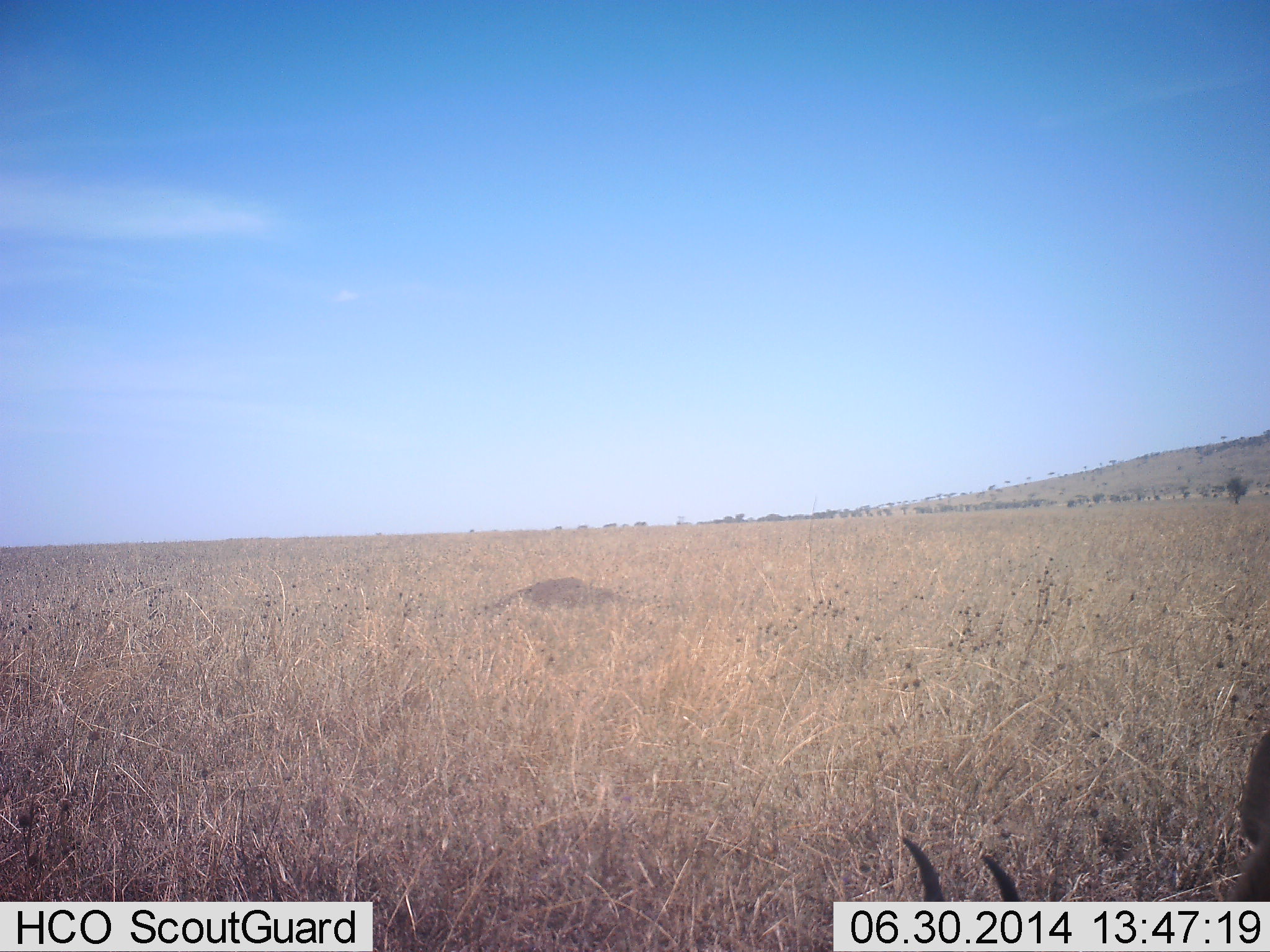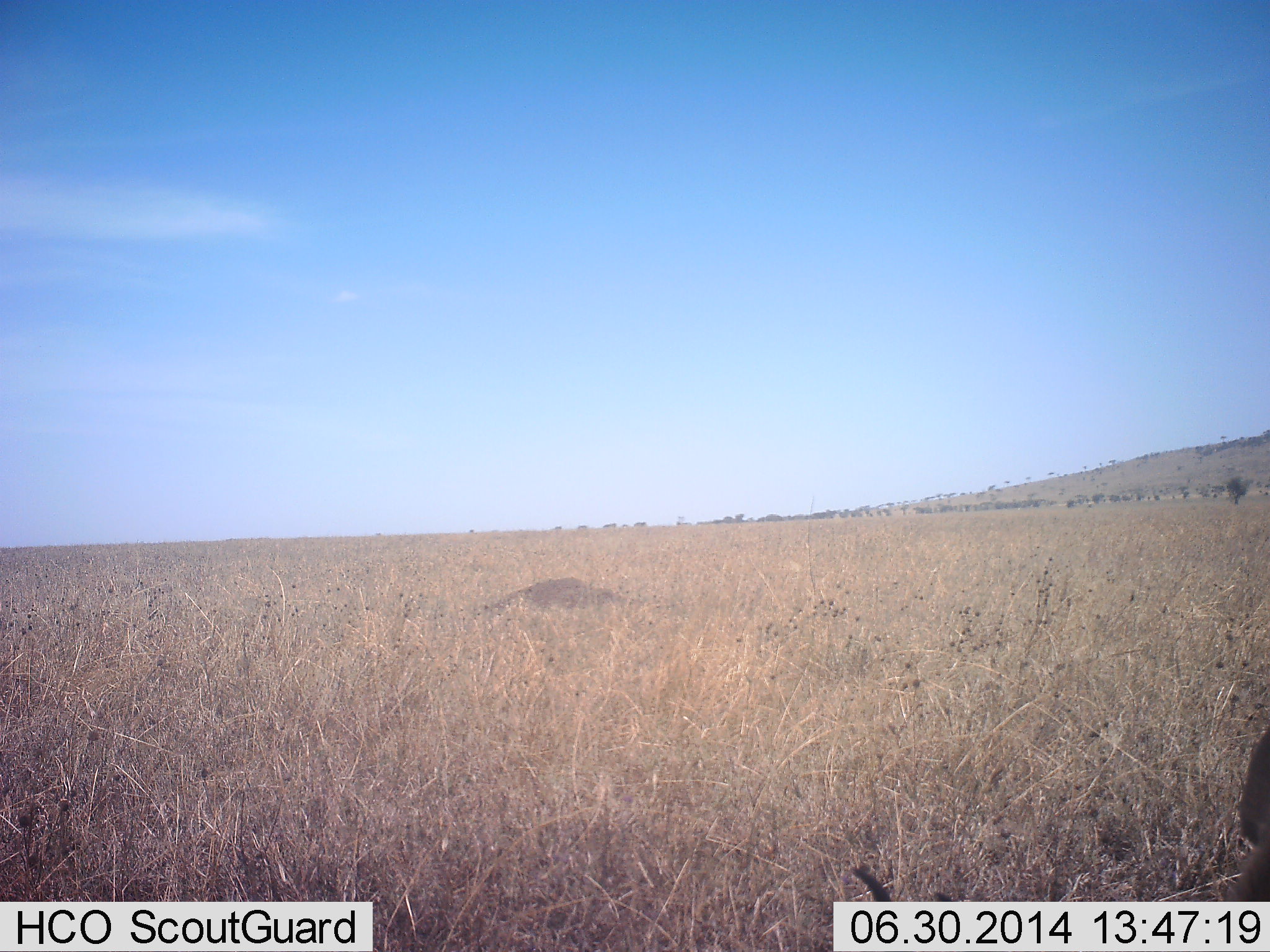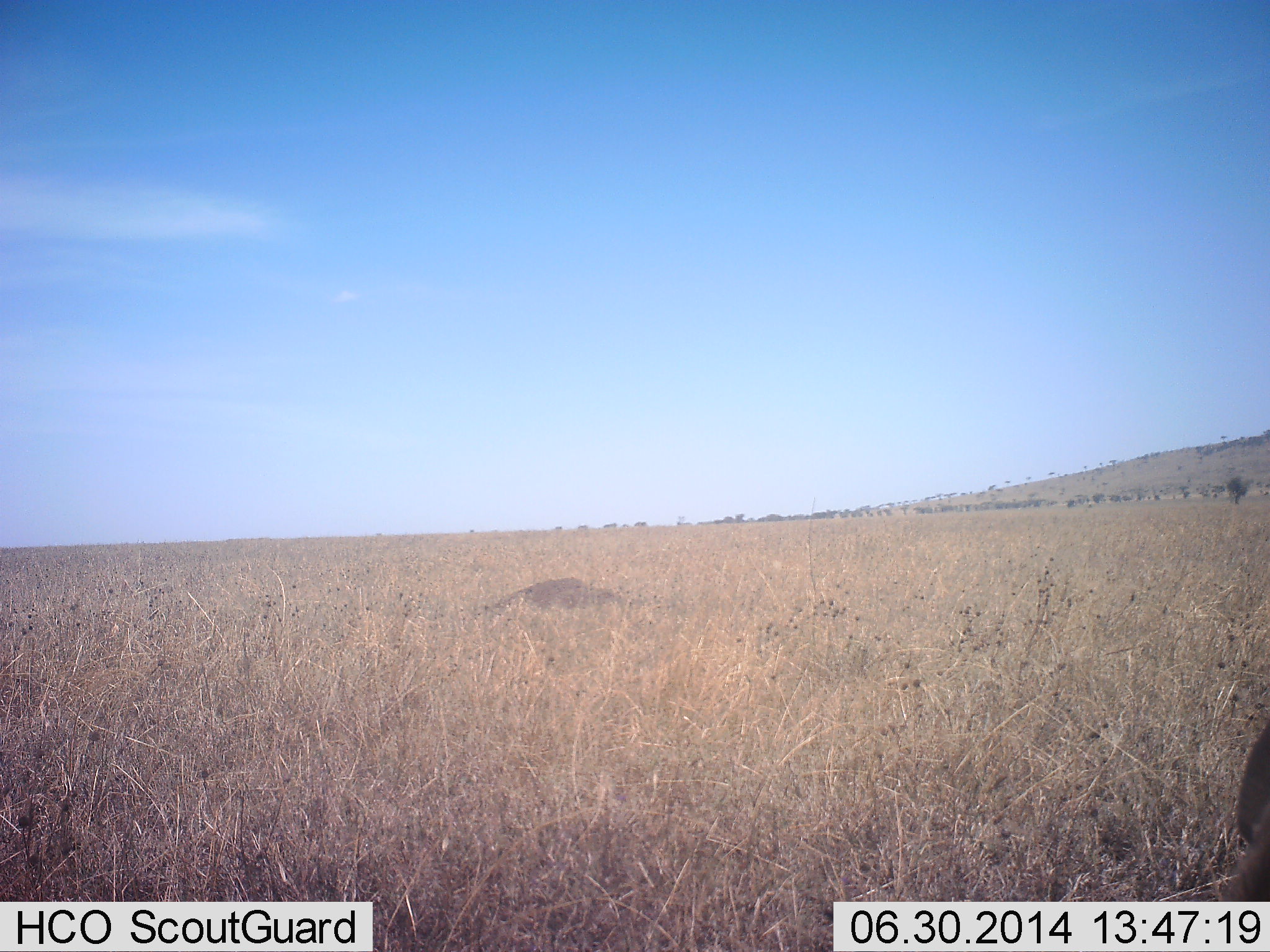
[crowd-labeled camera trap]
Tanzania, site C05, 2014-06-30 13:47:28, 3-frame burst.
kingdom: Animalia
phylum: Chordata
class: Mammalia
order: Artiodactyla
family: Bovidae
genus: Eudorcas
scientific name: Eudorcas thomsonii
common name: thomson's gazelle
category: gazellethomsons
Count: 1.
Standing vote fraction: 29%.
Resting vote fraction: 29%.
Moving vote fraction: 14%.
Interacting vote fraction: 0%.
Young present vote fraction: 0%.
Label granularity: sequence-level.